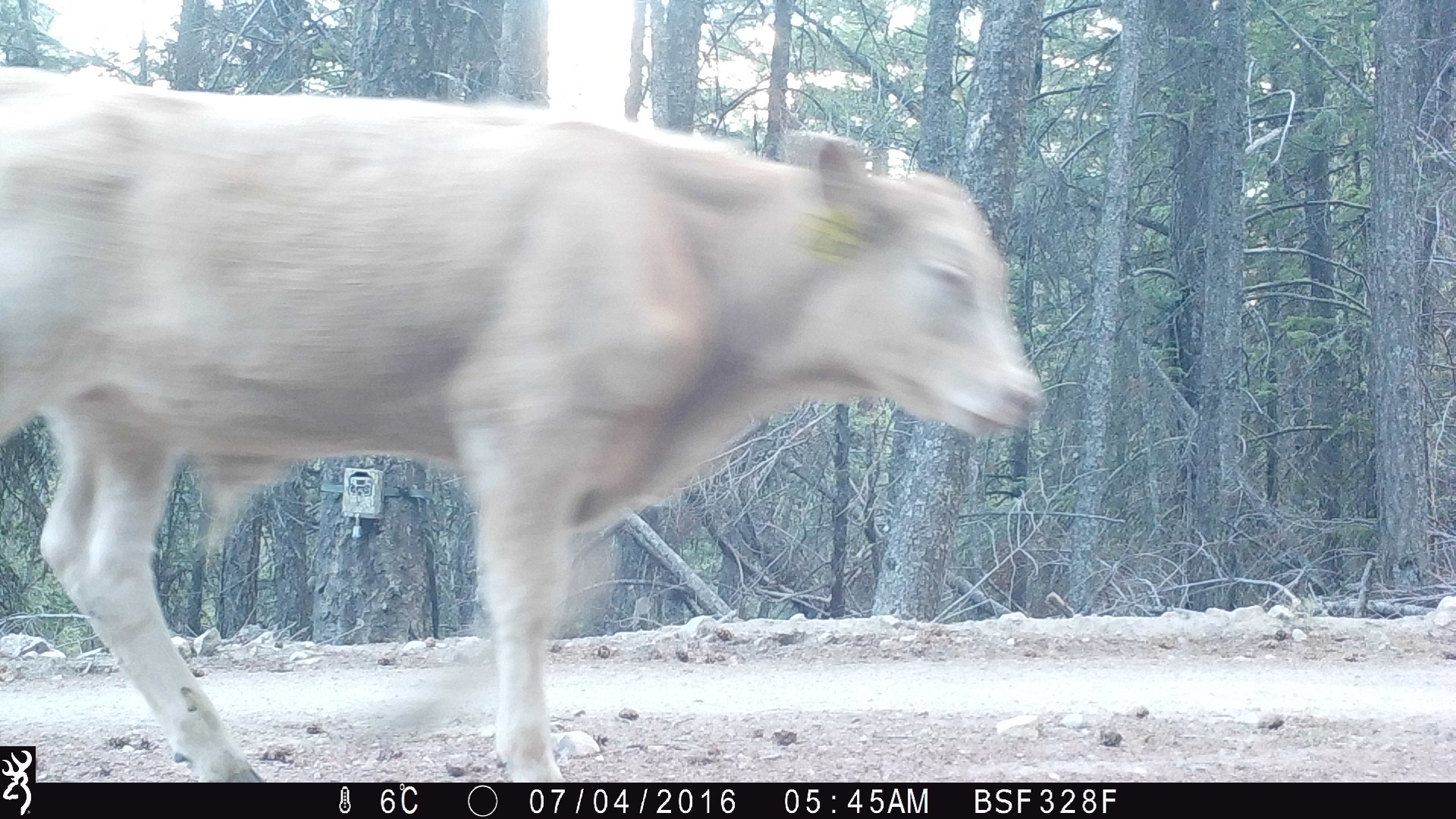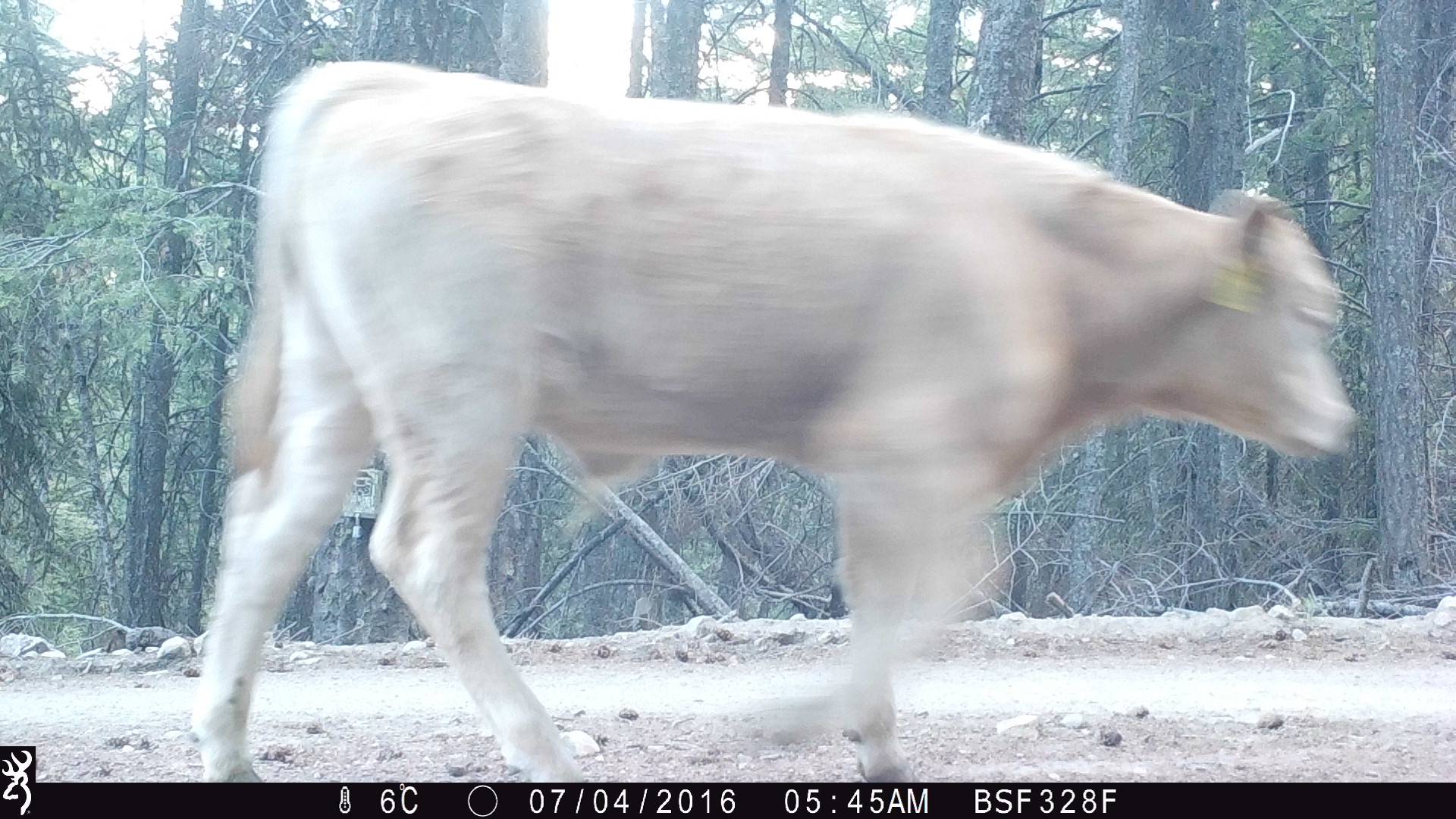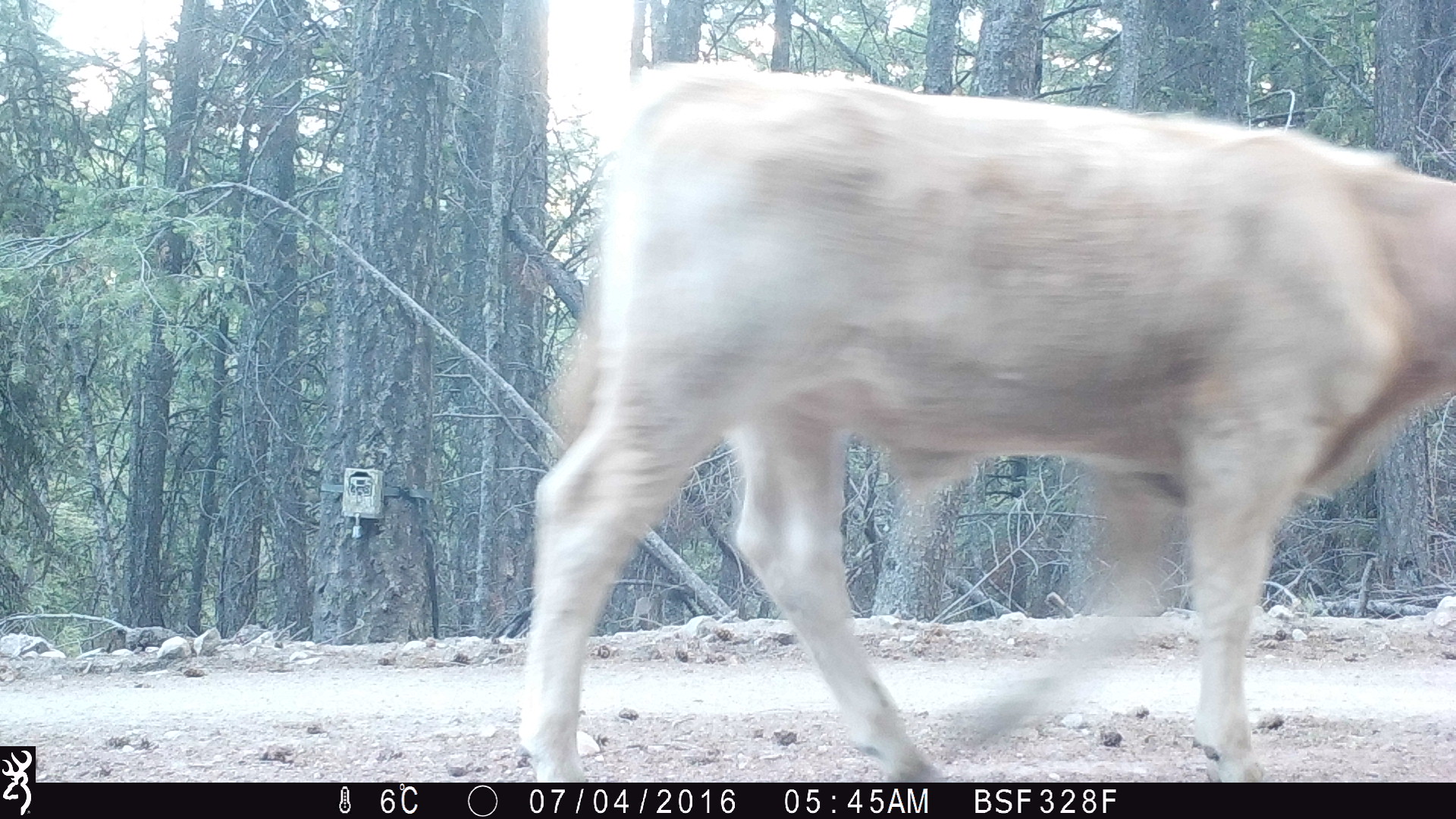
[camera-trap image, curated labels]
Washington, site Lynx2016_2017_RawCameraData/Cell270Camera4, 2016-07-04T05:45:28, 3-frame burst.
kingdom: Animalia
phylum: Chordata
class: Mammalia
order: Artiodactyla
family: Bovidae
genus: Bos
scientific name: Bos taurus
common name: domestic cattle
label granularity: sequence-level